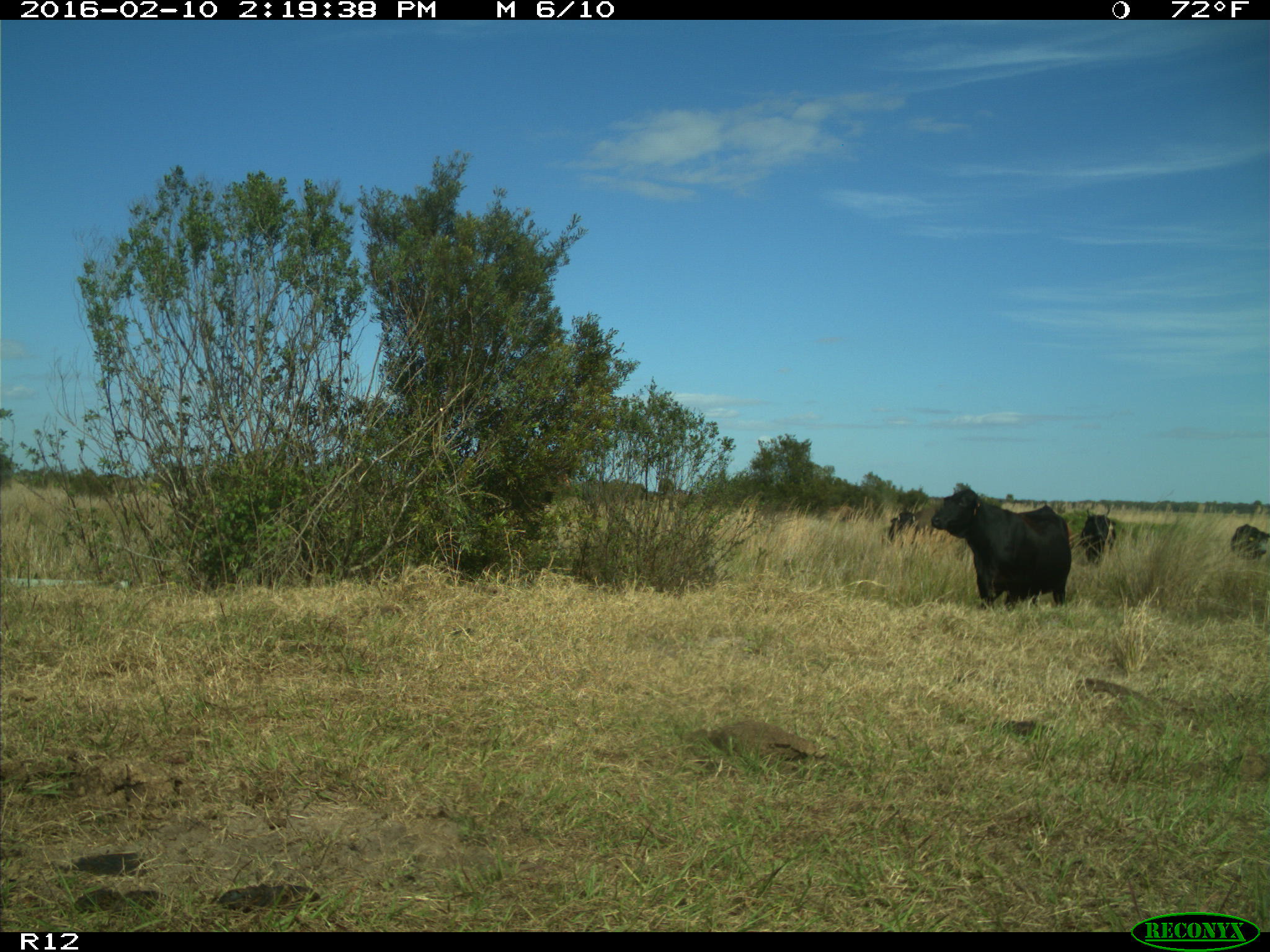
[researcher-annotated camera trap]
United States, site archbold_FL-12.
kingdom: Animalia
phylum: Chordata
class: Mammalia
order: Artiodactyla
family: Bovidae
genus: Bos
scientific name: Bos taurus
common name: domestic cow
Bos taurus (domestic cow).